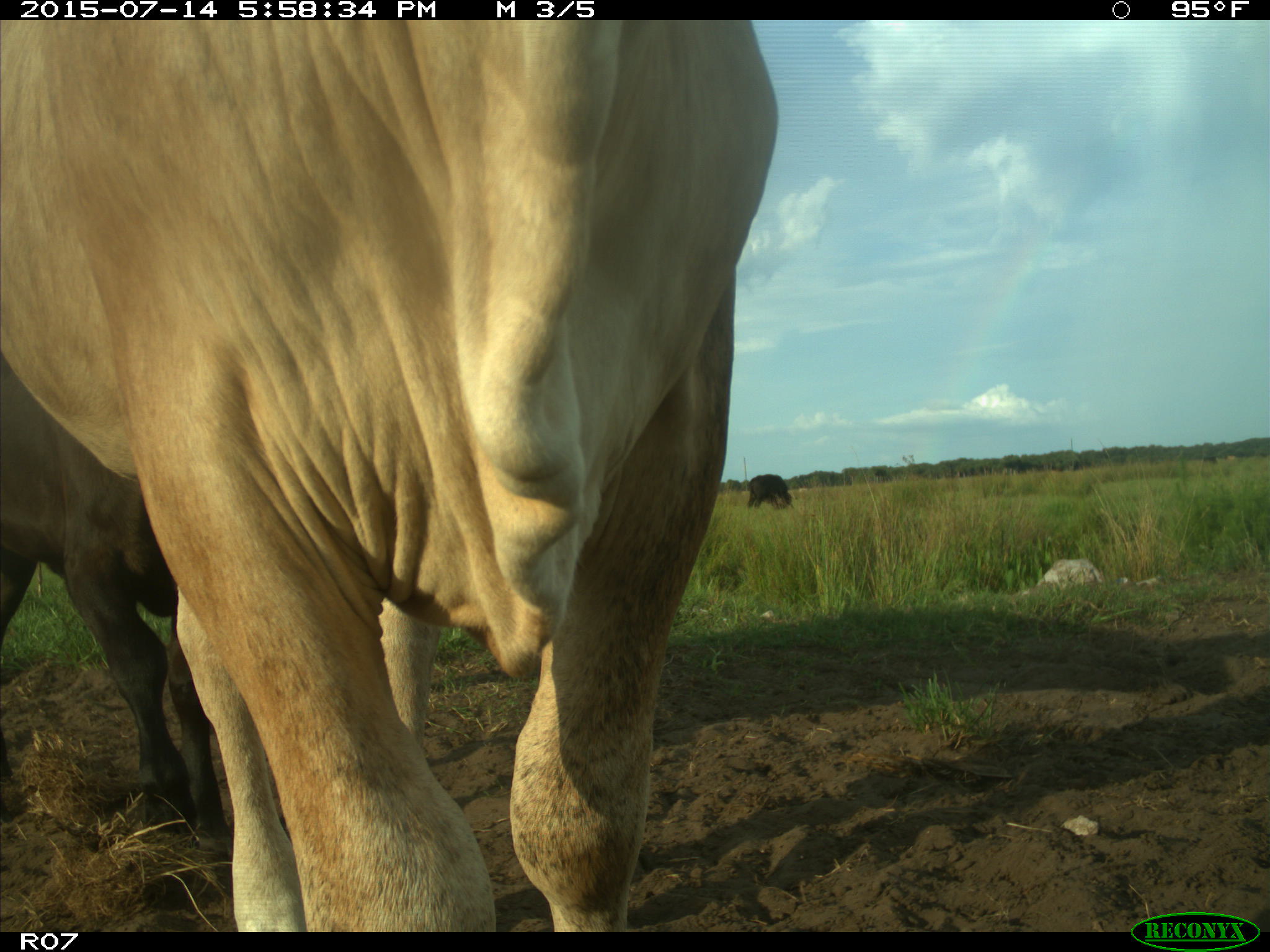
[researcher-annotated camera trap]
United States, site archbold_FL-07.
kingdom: Animalia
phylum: Chordata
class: Mammalia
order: Artiodactyla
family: Bovidae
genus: Bos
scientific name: Bos taurus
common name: domestic cow